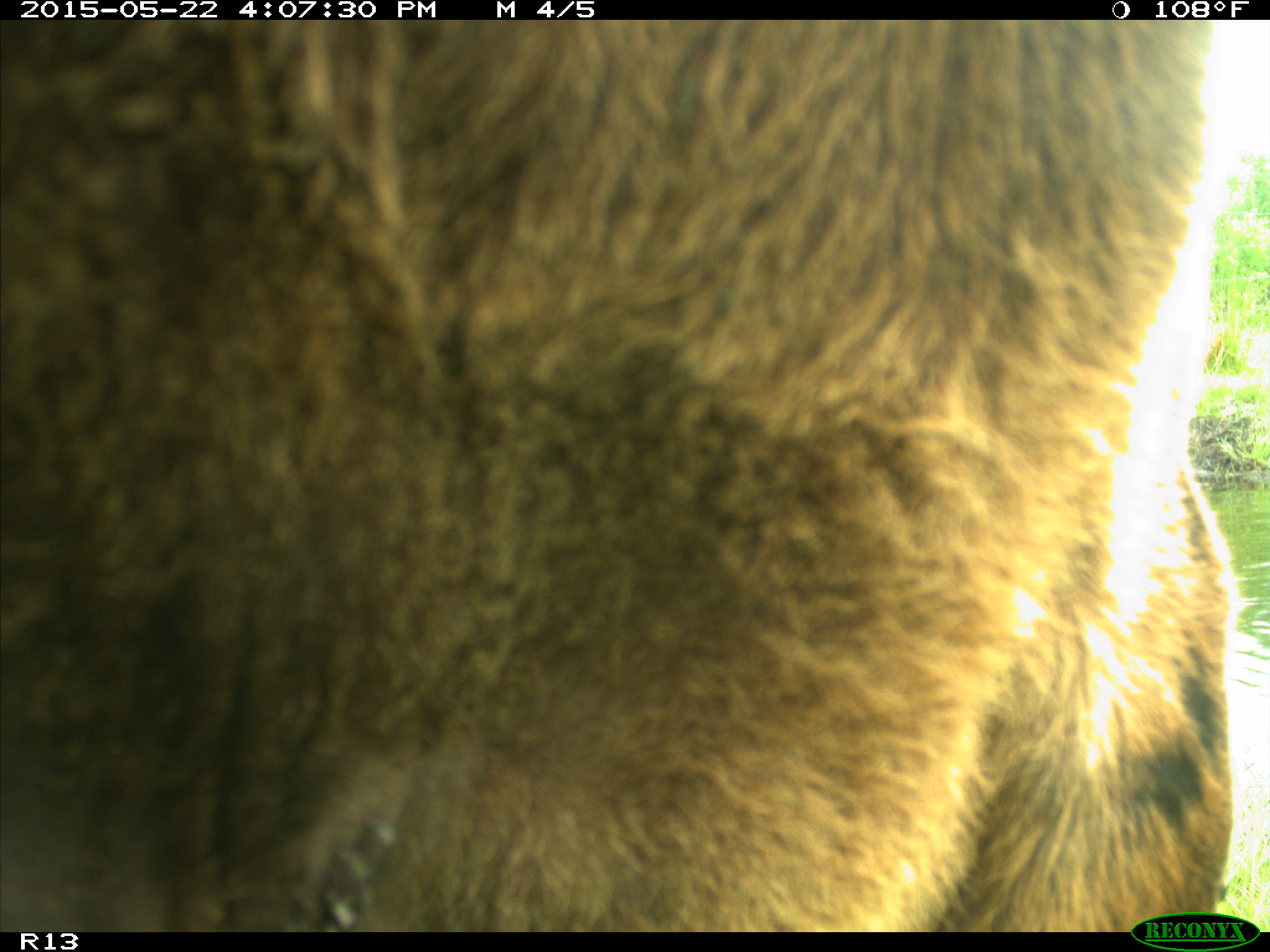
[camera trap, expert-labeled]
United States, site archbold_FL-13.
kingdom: Animalia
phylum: Chordata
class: Mammalia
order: Artiodactyla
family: Bovidae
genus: Bos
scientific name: Bos taurus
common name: domestic cow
Bos taurus (domestic cow).